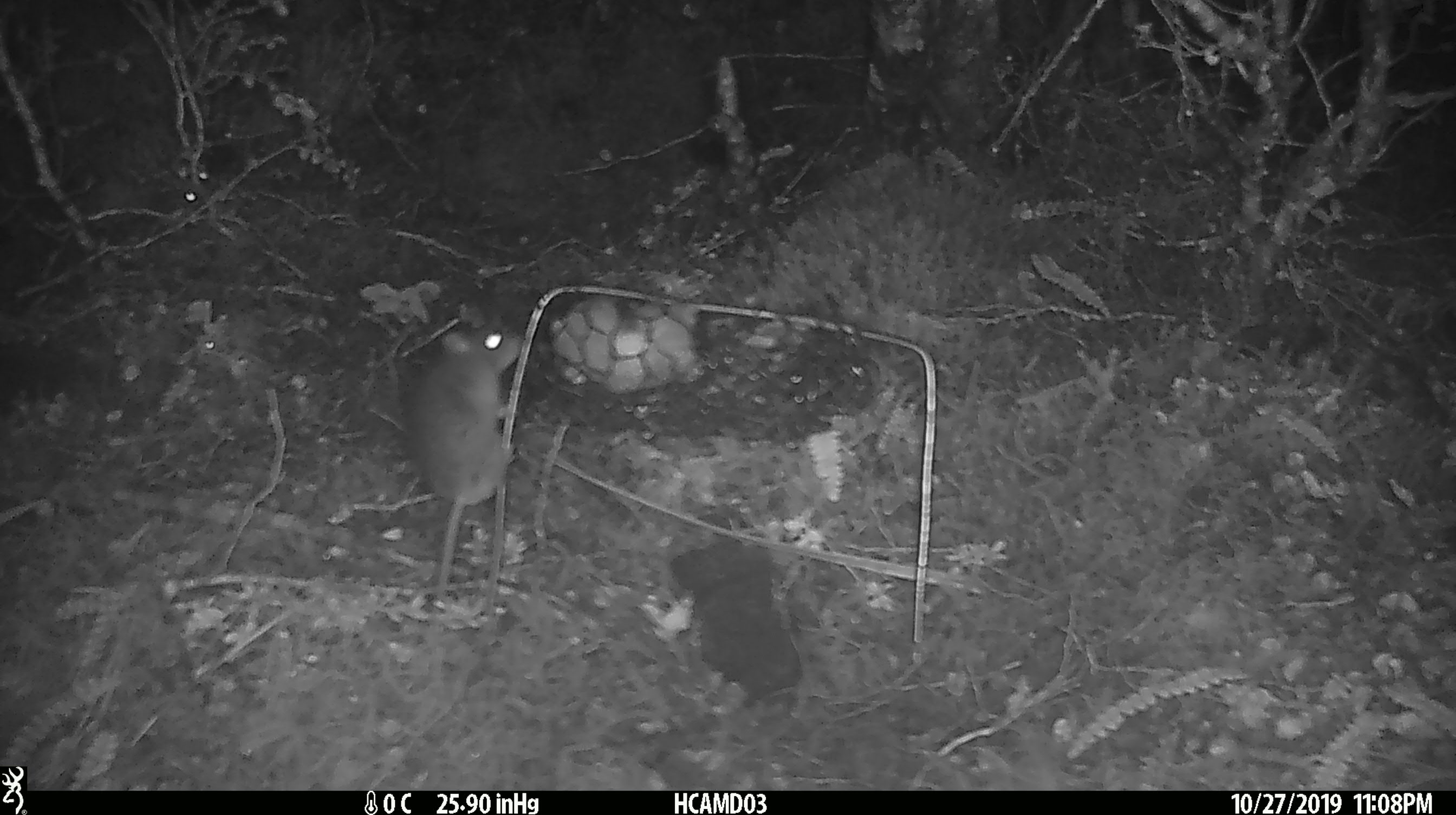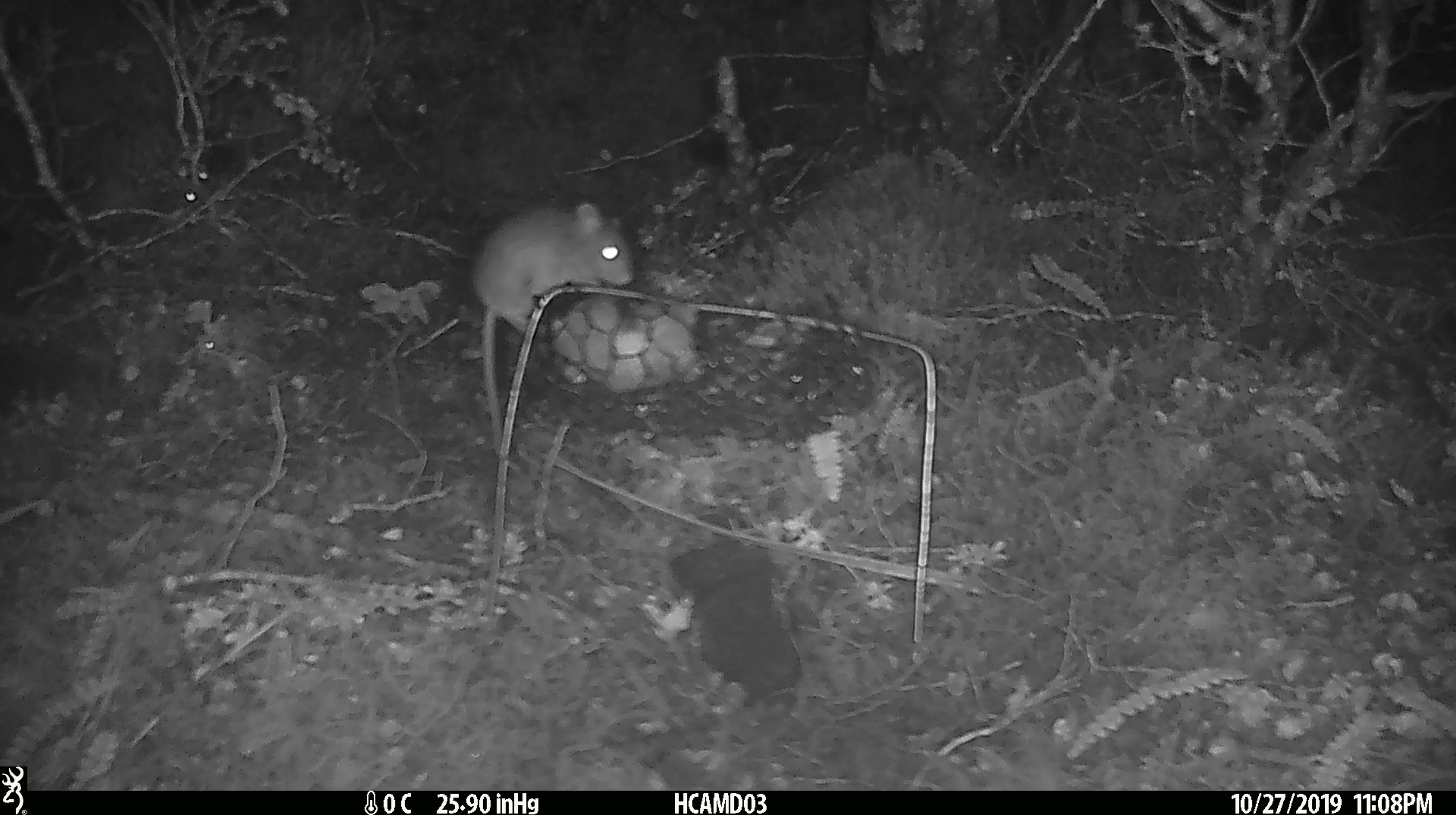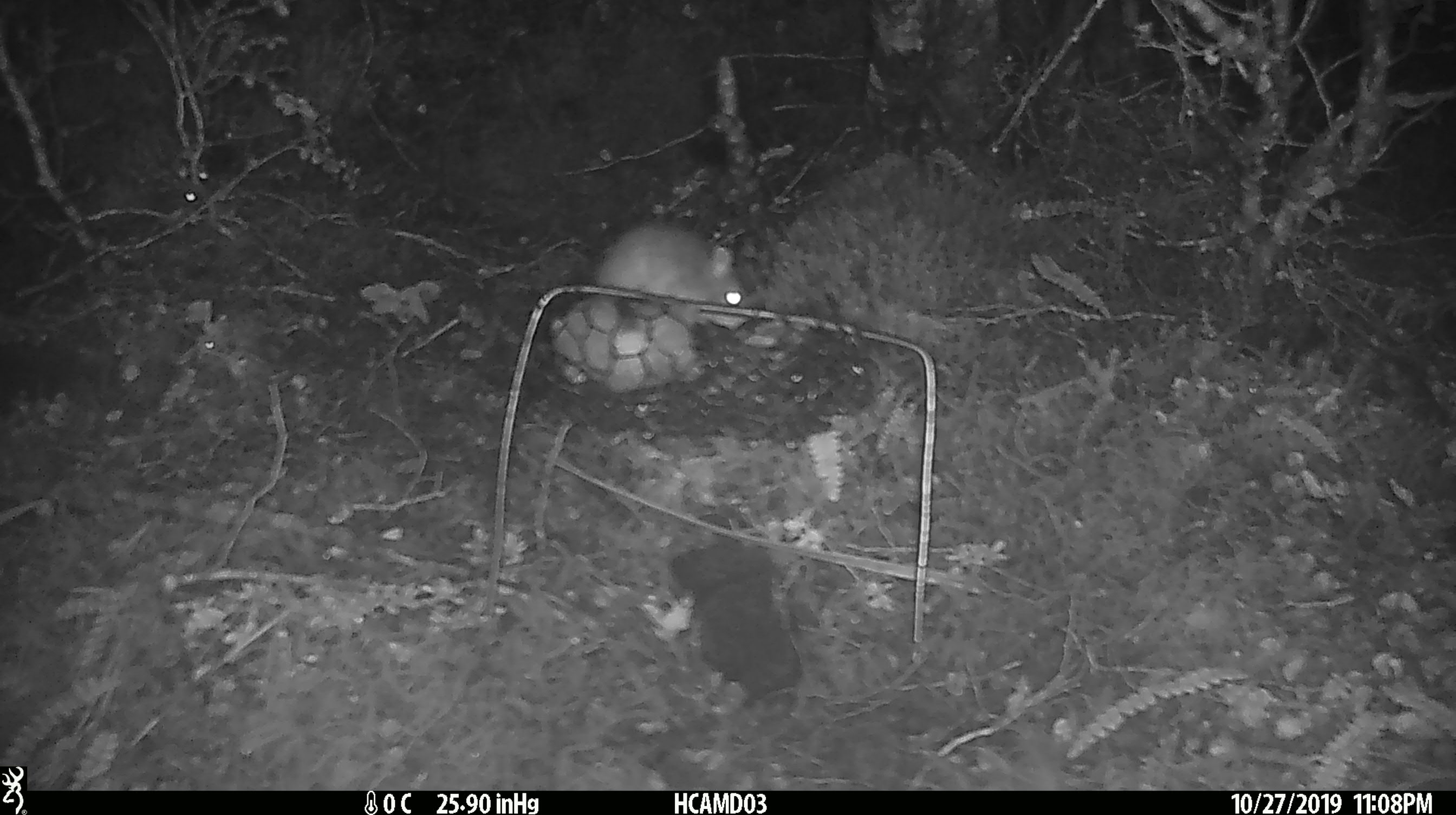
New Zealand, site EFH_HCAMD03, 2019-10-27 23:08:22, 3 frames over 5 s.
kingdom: Animalia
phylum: Chordata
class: Mammalia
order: Rodentia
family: Muridae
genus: Mus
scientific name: Mus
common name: mouse